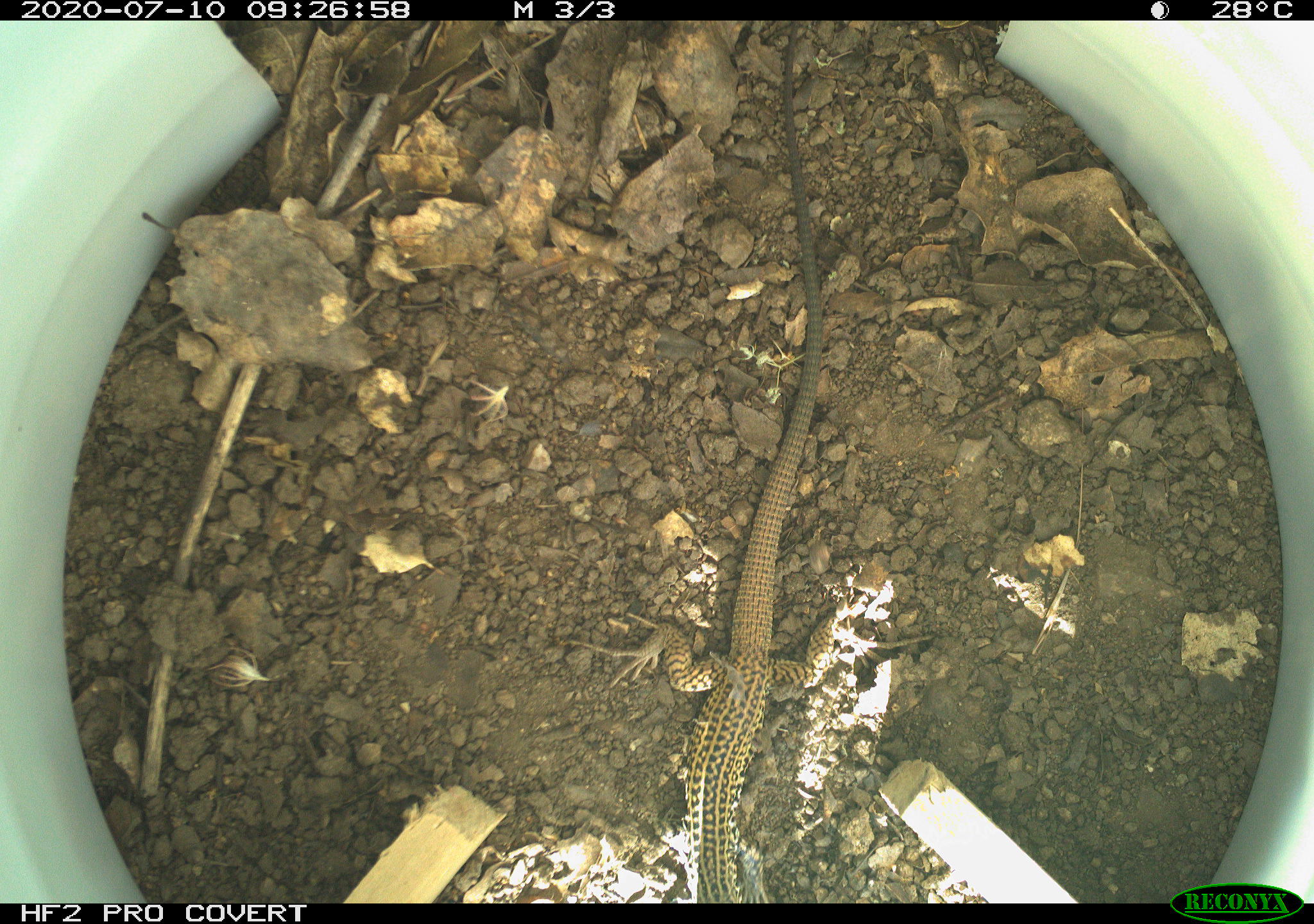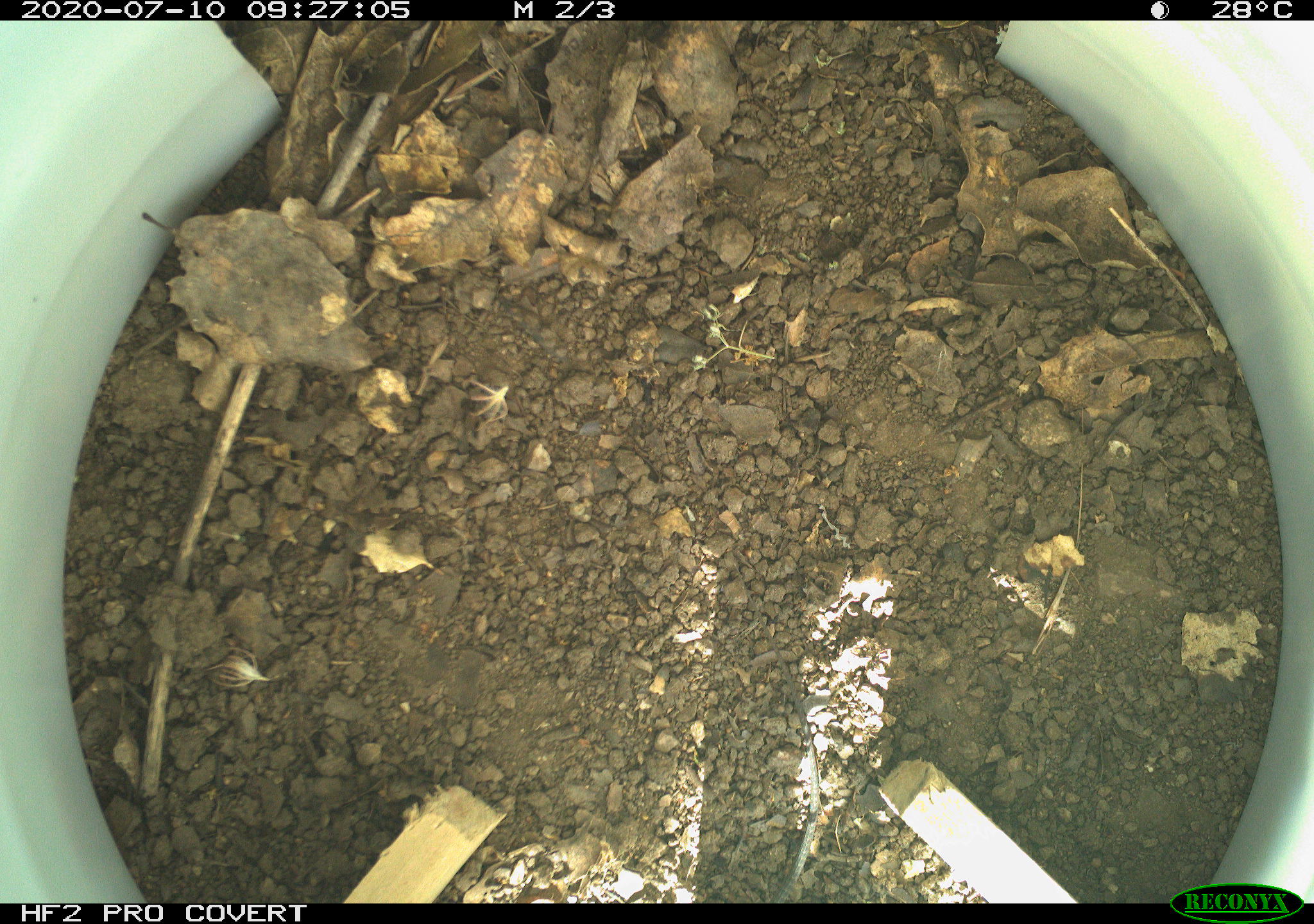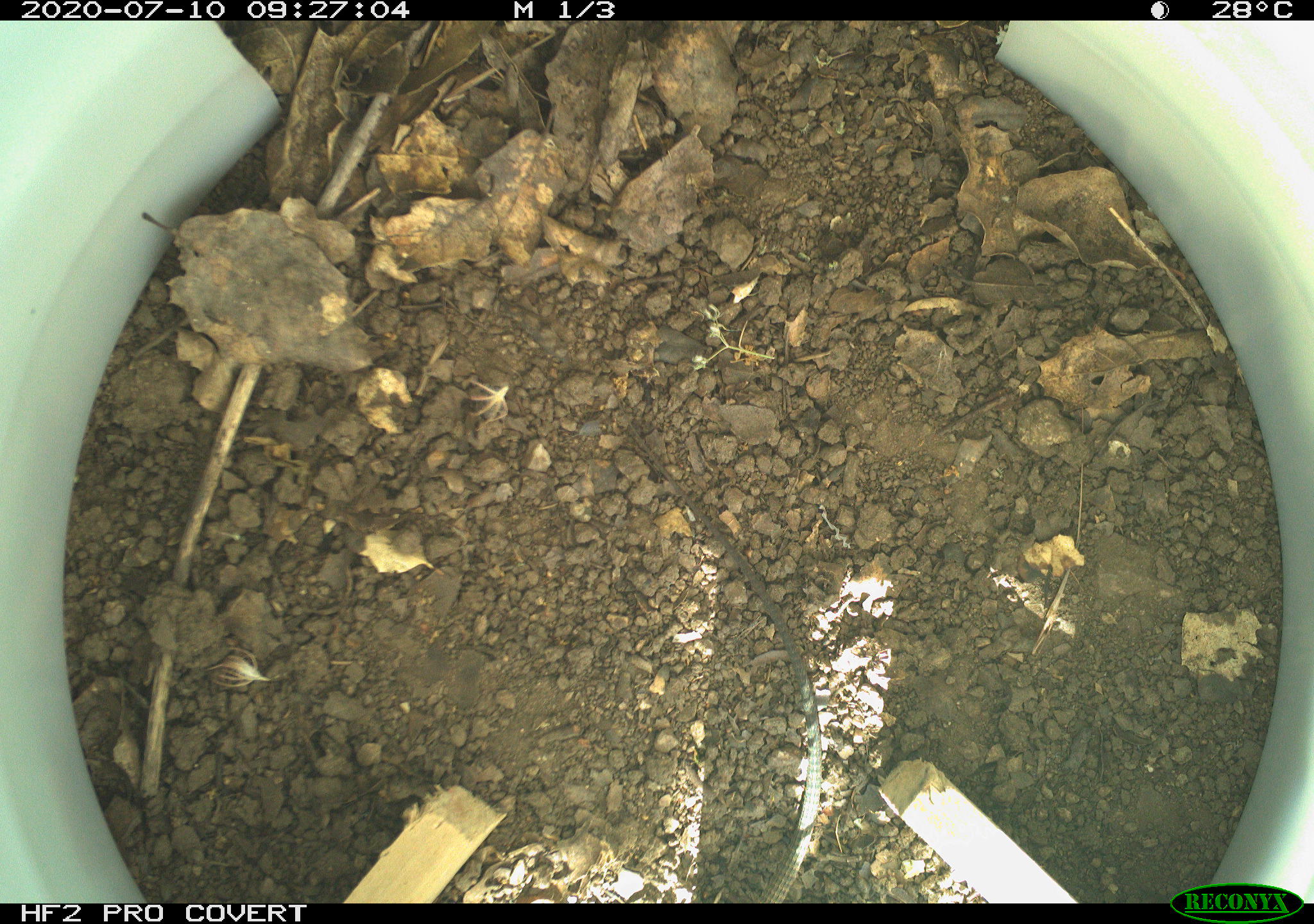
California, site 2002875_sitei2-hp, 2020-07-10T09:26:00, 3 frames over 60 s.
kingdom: Animalia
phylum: Chordata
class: Reptilia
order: Squamata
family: Teiidae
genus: Aspidoscelis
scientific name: Aspidoscelis tigris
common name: western whiptail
Western whiptail (Aspidoscelis tigris).